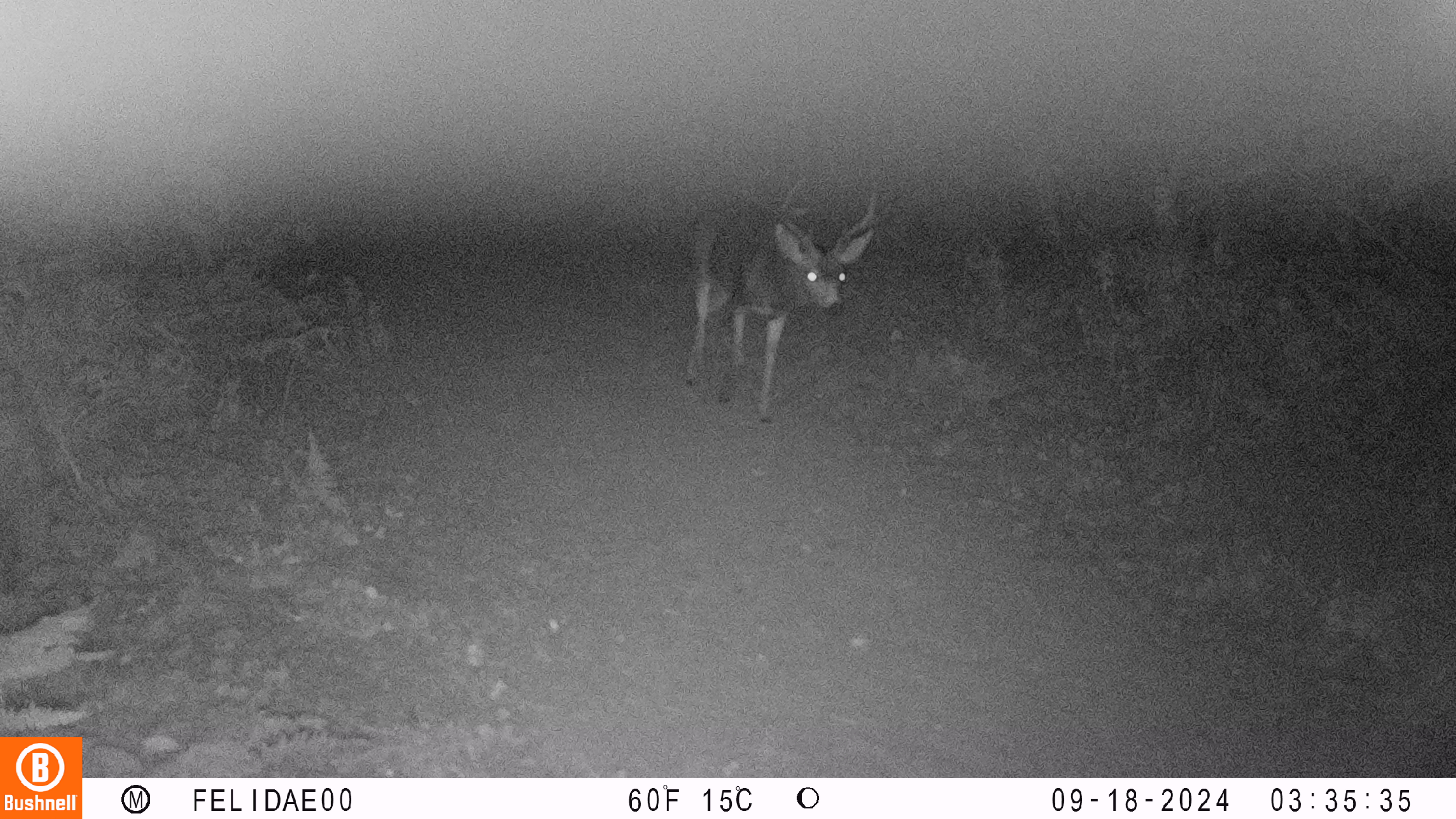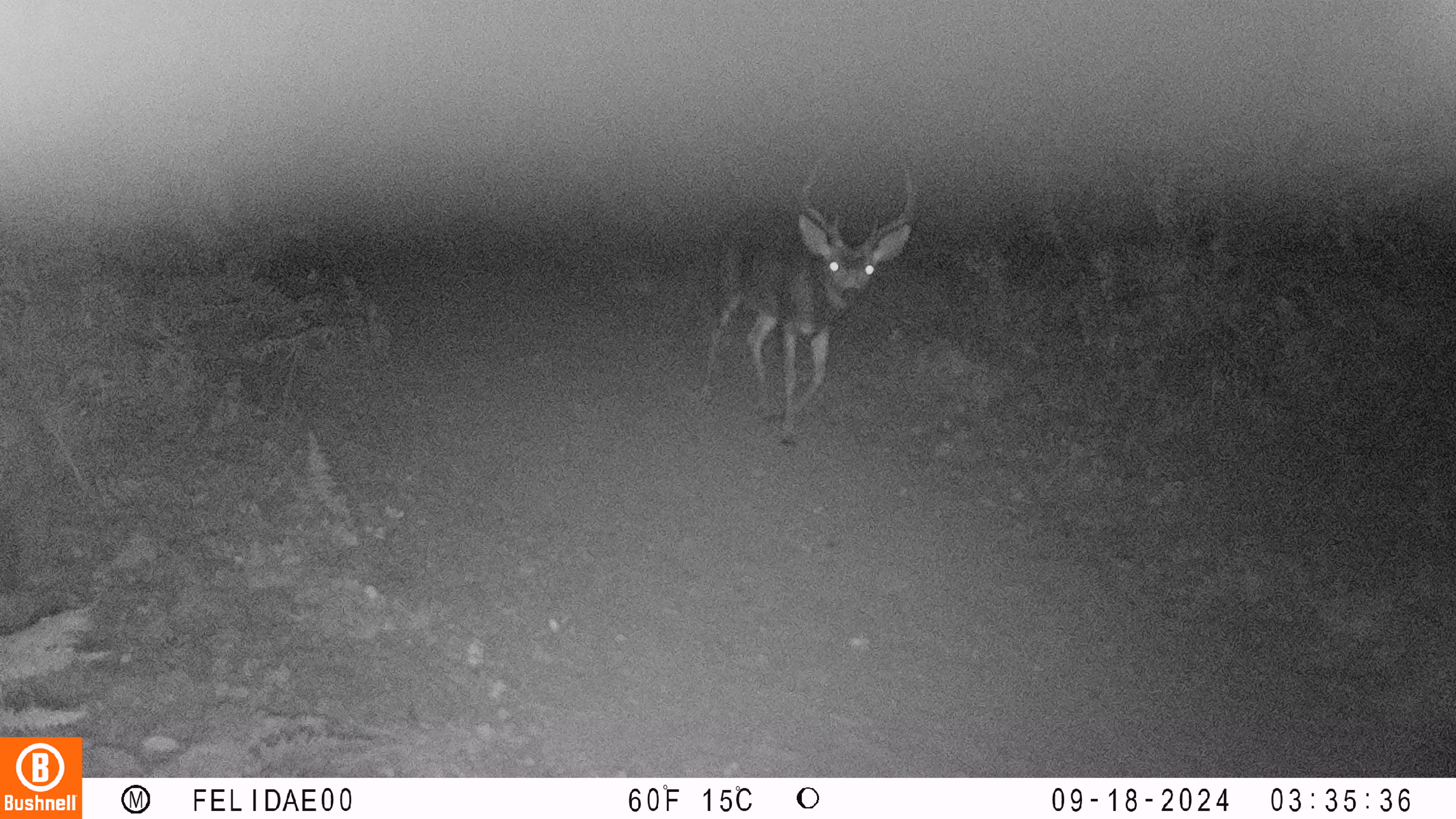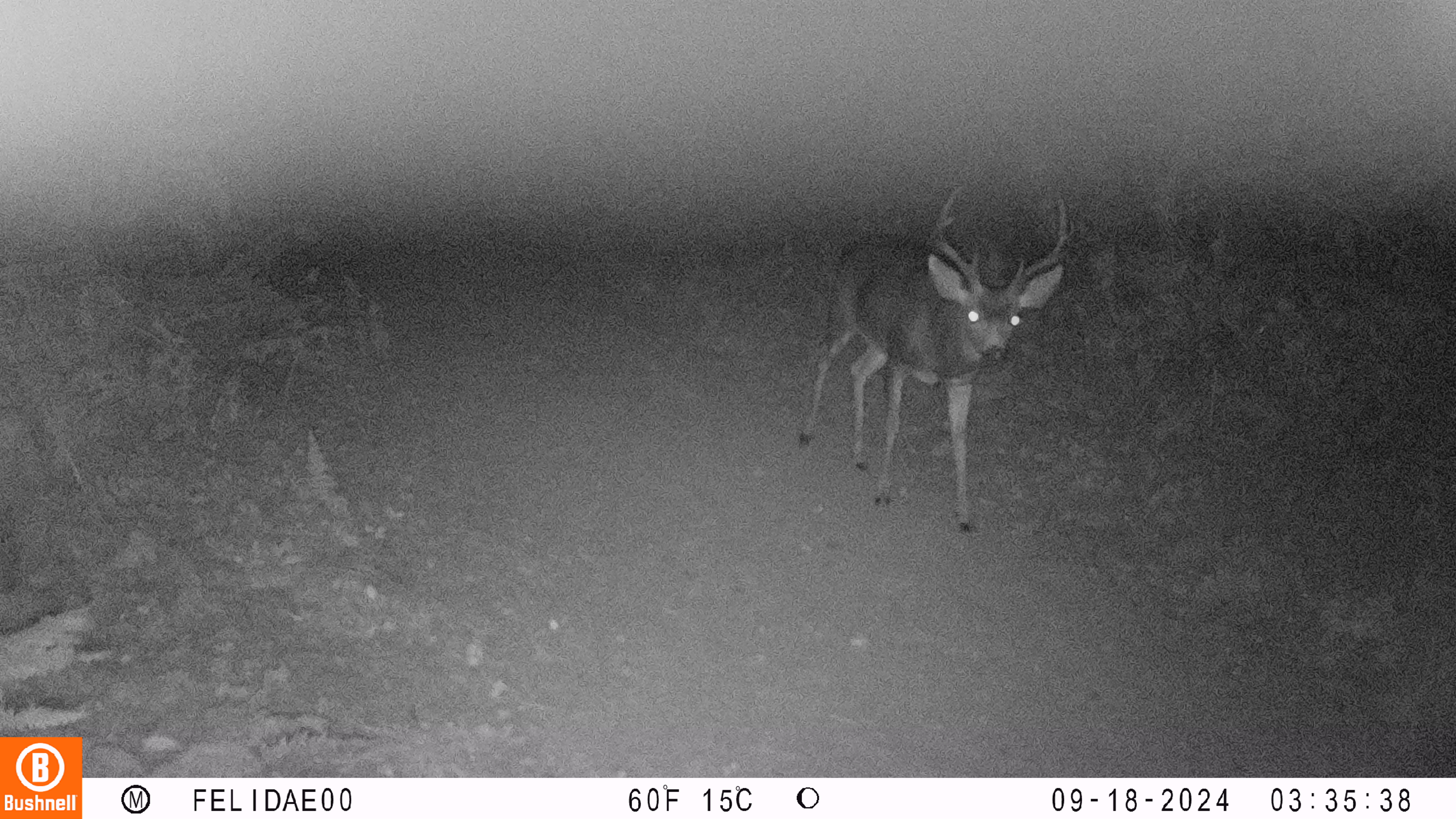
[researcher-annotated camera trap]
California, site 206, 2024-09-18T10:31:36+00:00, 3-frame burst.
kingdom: Animalia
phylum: Chordata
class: Mammalia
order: Artiodactyla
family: Cervidae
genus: Odocoileus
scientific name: Odocoileus hemionus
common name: mule deer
Mule deer (Odocoileus hemionus).